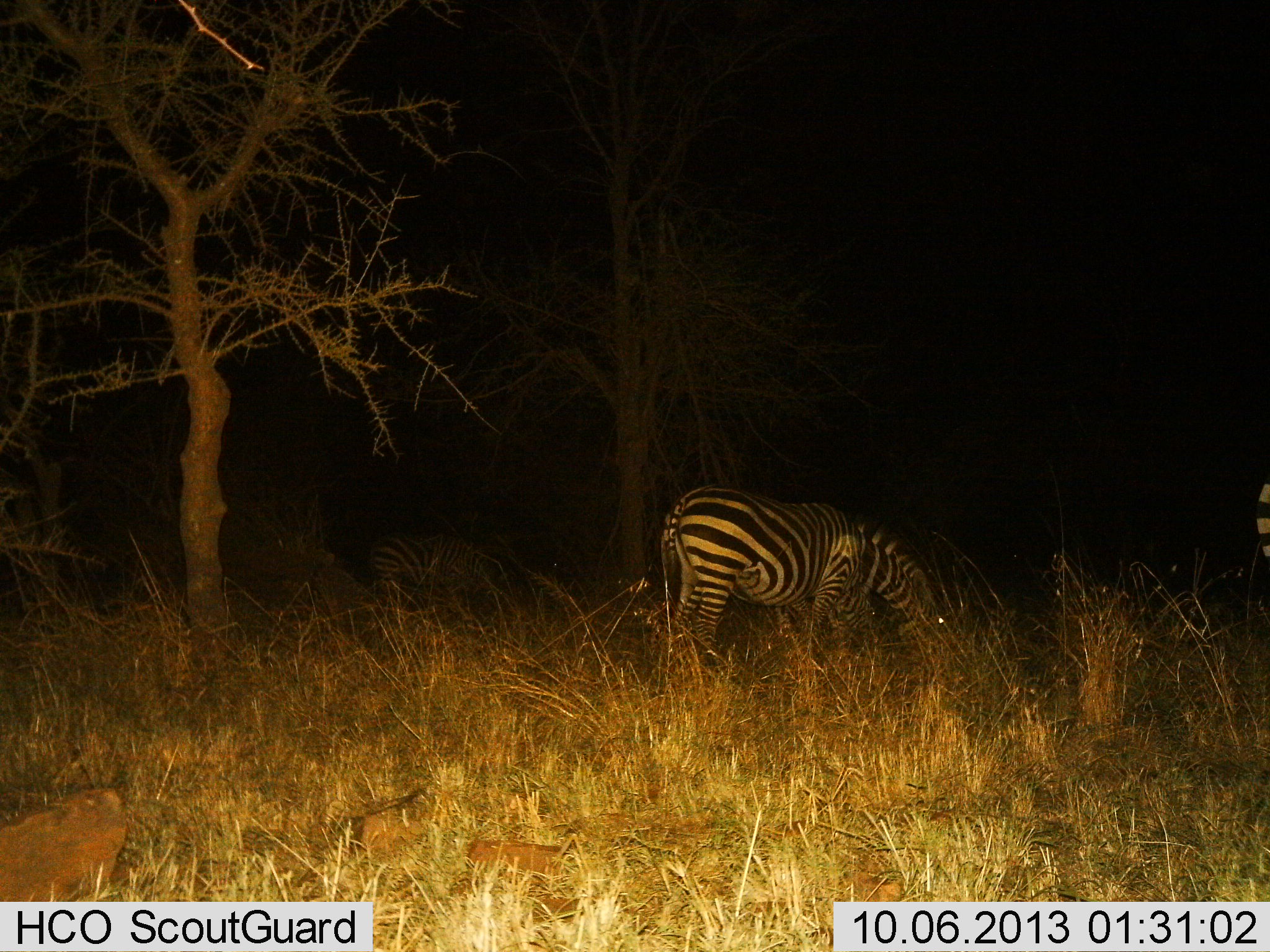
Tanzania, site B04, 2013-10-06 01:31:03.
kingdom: Animalia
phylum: Chordata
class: Mammalia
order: Perissodactyla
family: Equidae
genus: Equus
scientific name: Equus quagga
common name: plains zebra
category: zebra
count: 3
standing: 20%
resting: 0%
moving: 0%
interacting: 0%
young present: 0%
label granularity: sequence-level